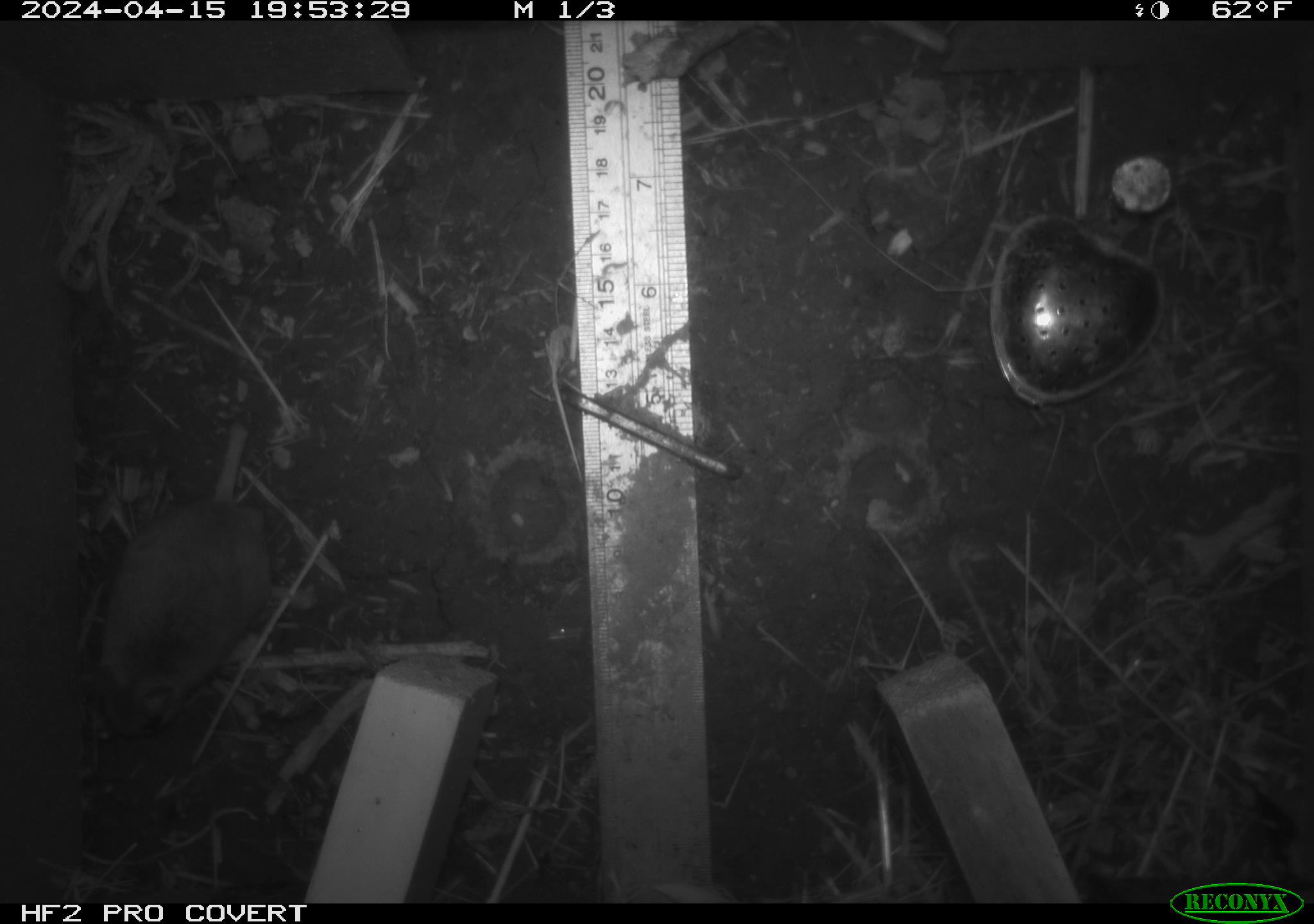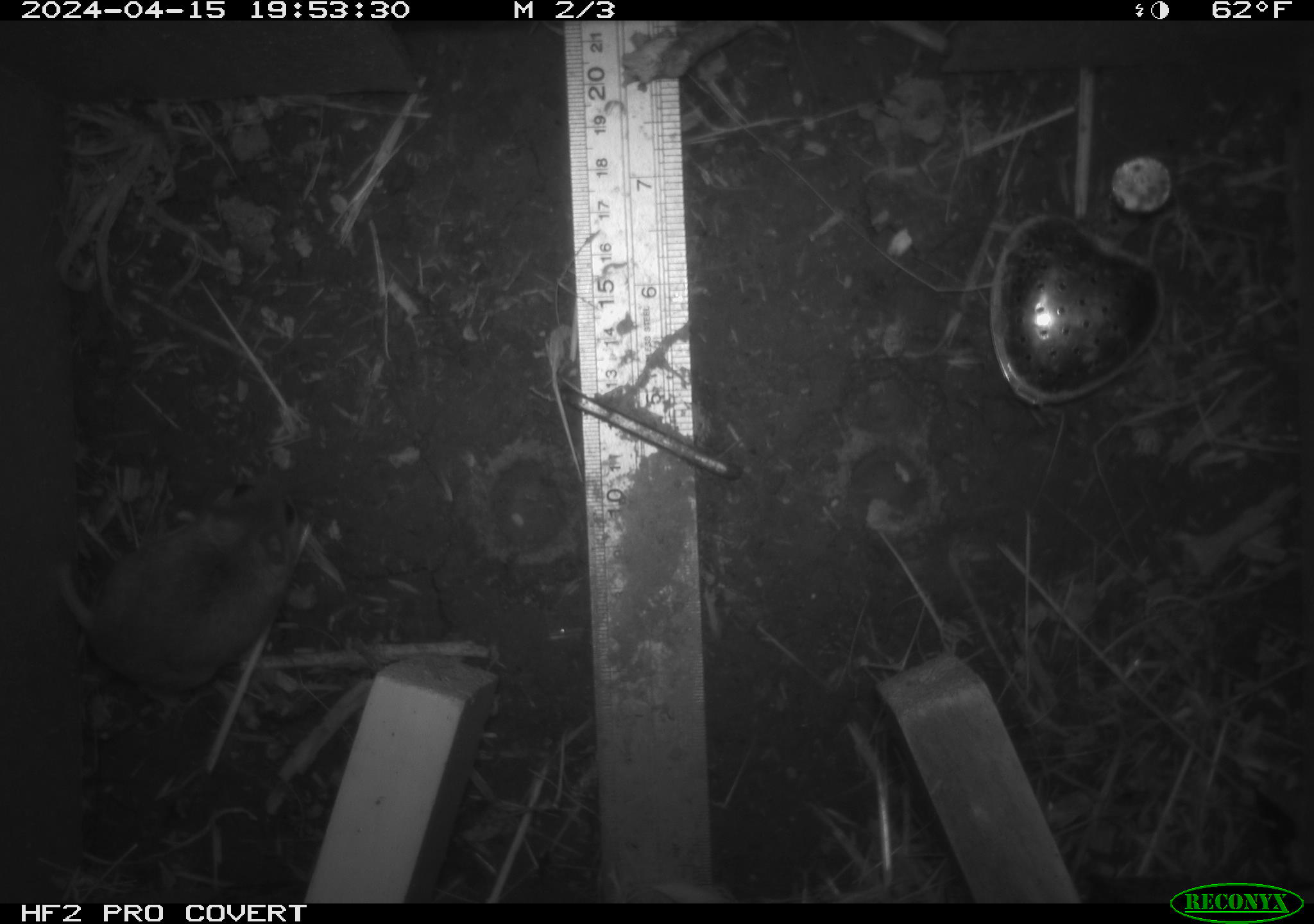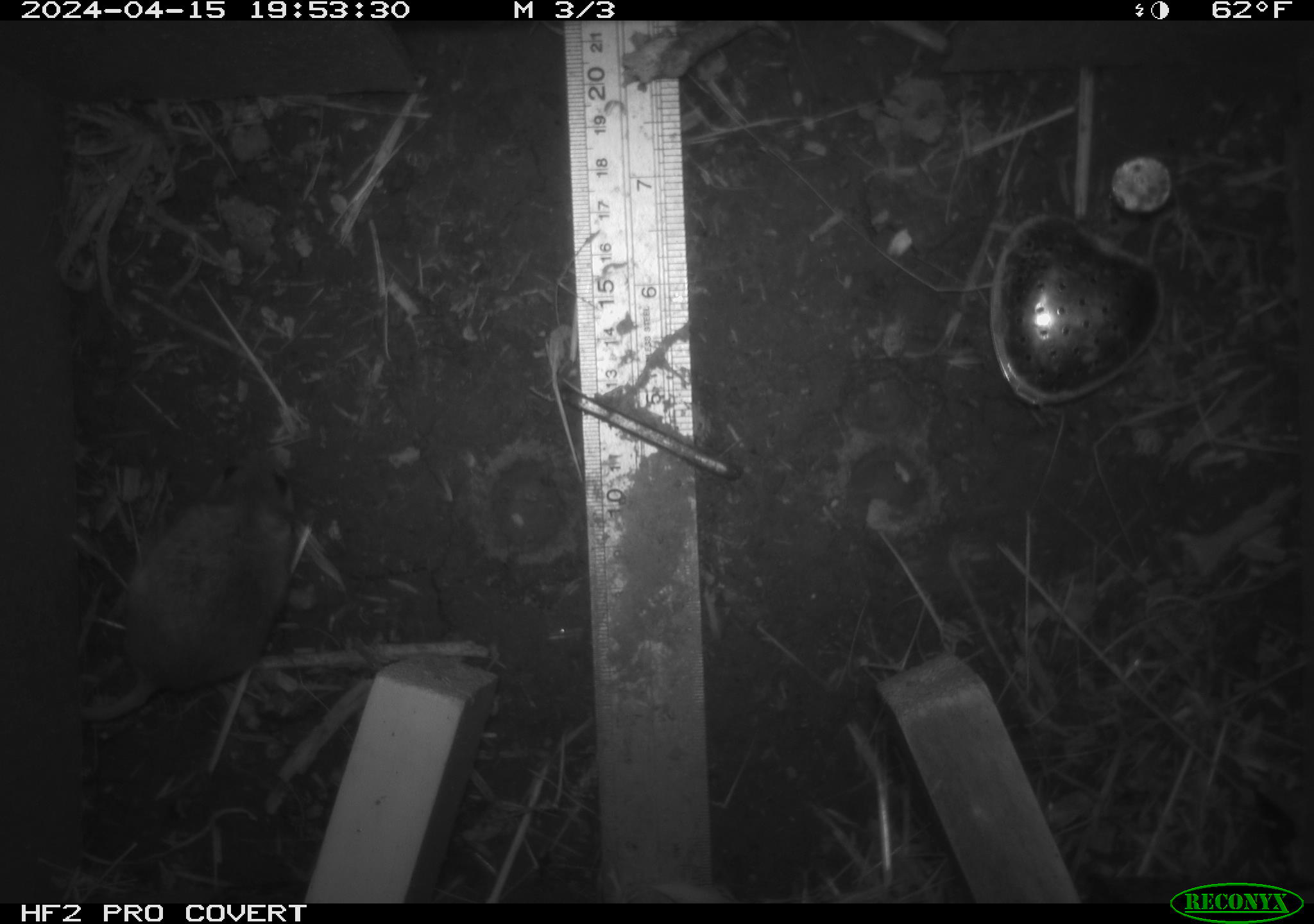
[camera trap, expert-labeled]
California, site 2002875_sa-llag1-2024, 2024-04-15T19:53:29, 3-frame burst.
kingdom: Animalia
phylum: Chordata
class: Mammalia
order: Rodentia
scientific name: Rodentia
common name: mouse species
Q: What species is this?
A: Mouse species (Rodentia).